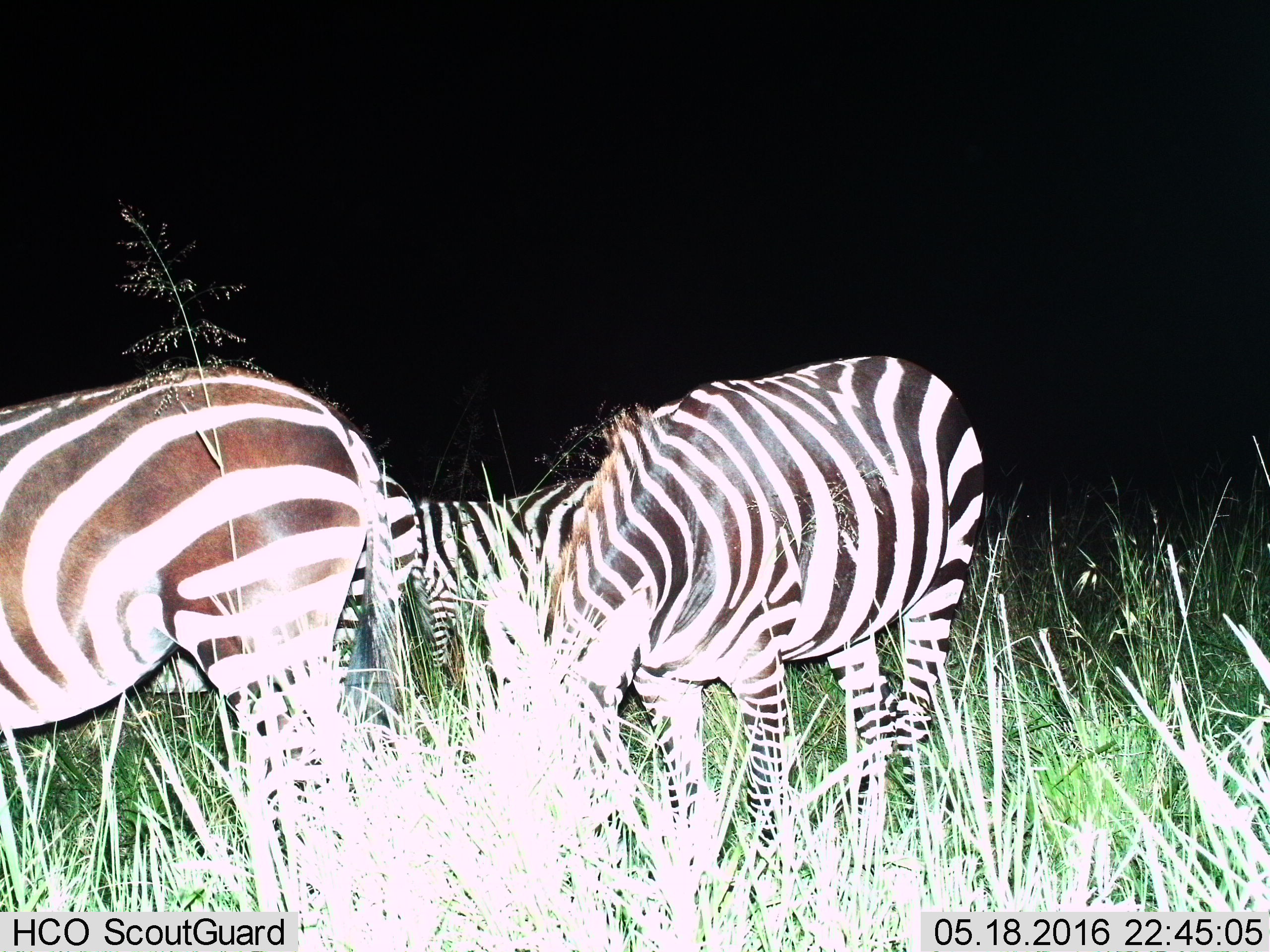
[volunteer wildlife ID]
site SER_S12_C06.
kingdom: Animalia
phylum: Chordata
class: Mammalia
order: Perissodactyla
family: Equidae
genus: Equus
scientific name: Equus quagga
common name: plains zebra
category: zebraplains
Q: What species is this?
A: Zebraplains (plains zebra) (Equus quagga).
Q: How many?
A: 4.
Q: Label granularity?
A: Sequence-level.